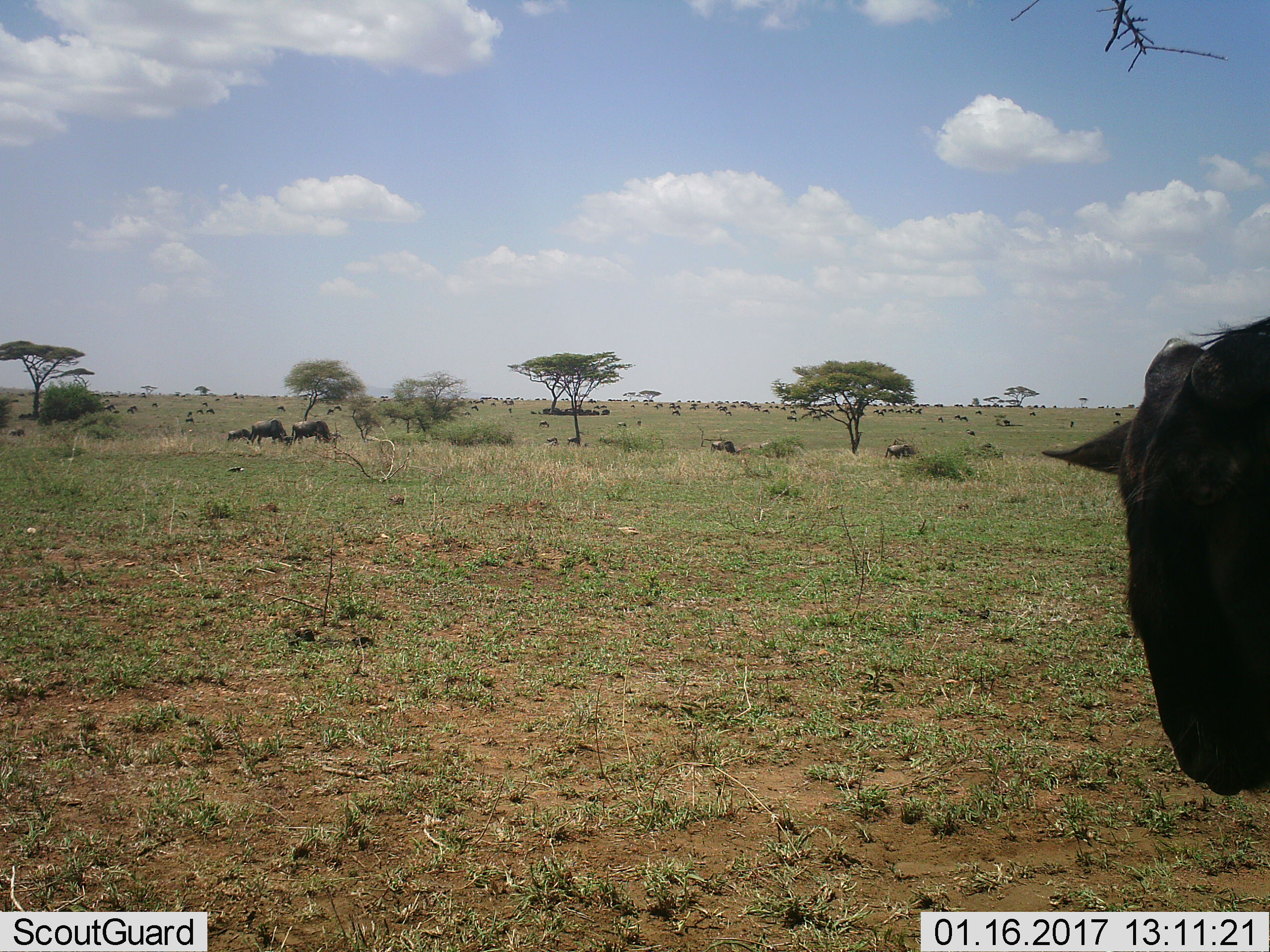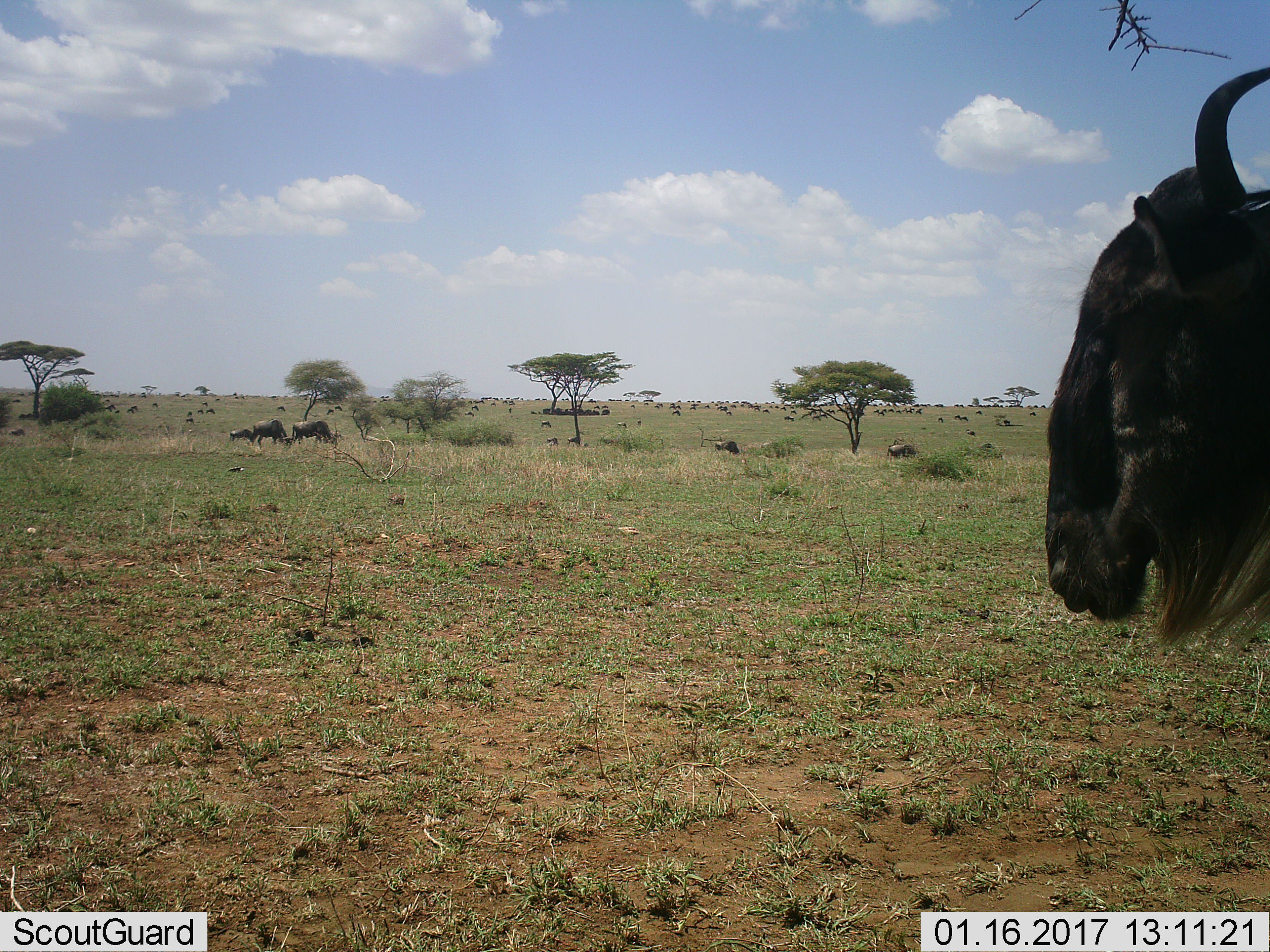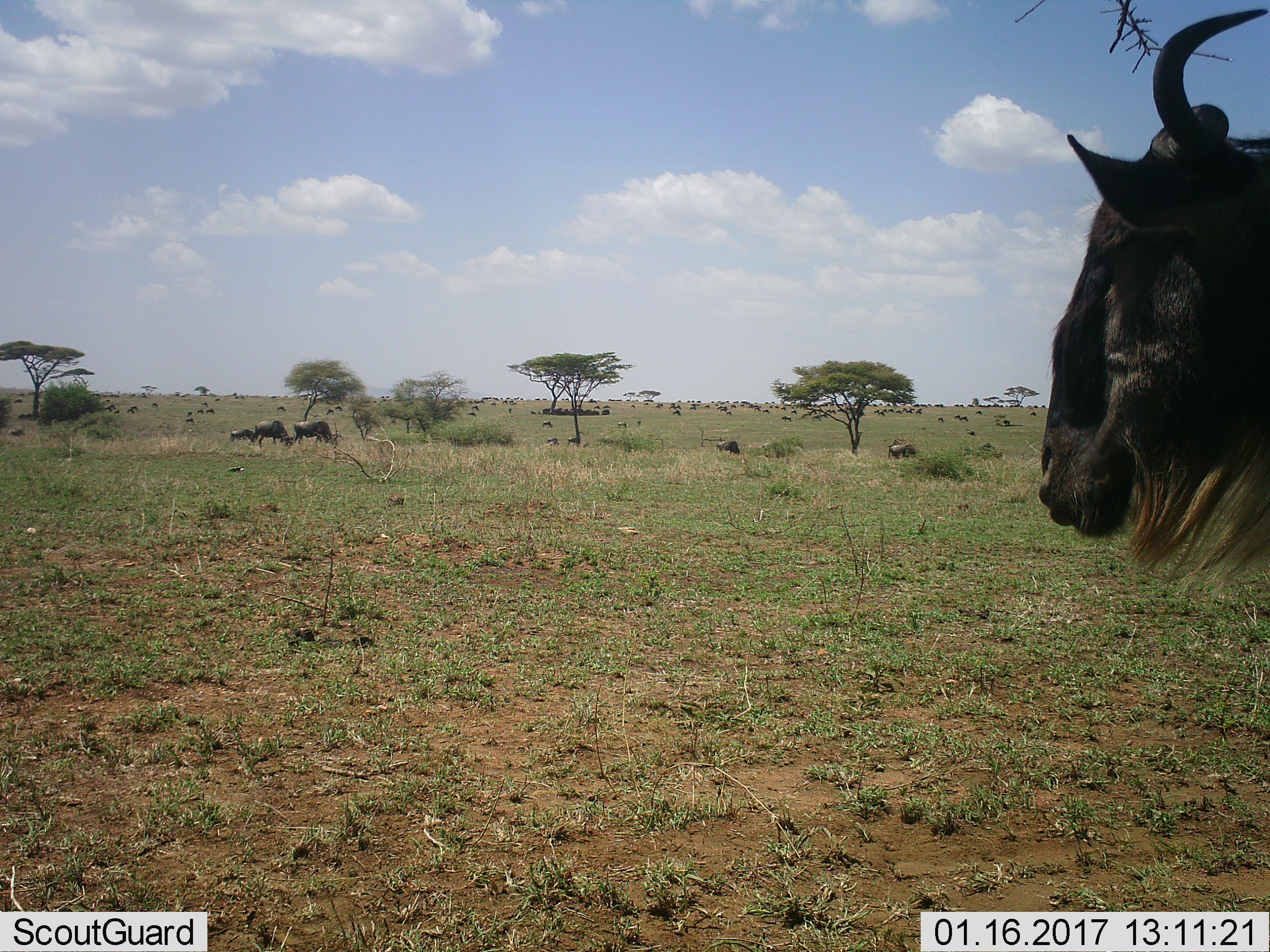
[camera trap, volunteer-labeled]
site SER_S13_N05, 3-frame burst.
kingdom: Animalia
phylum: Chordata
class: Mammalia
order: Artiodactyla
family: Bovidae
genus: Connochaetes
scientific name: Connochaetes taurinus taurinus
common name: blue wildebeest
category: wildebeestblue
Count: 51+.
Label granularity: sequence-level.